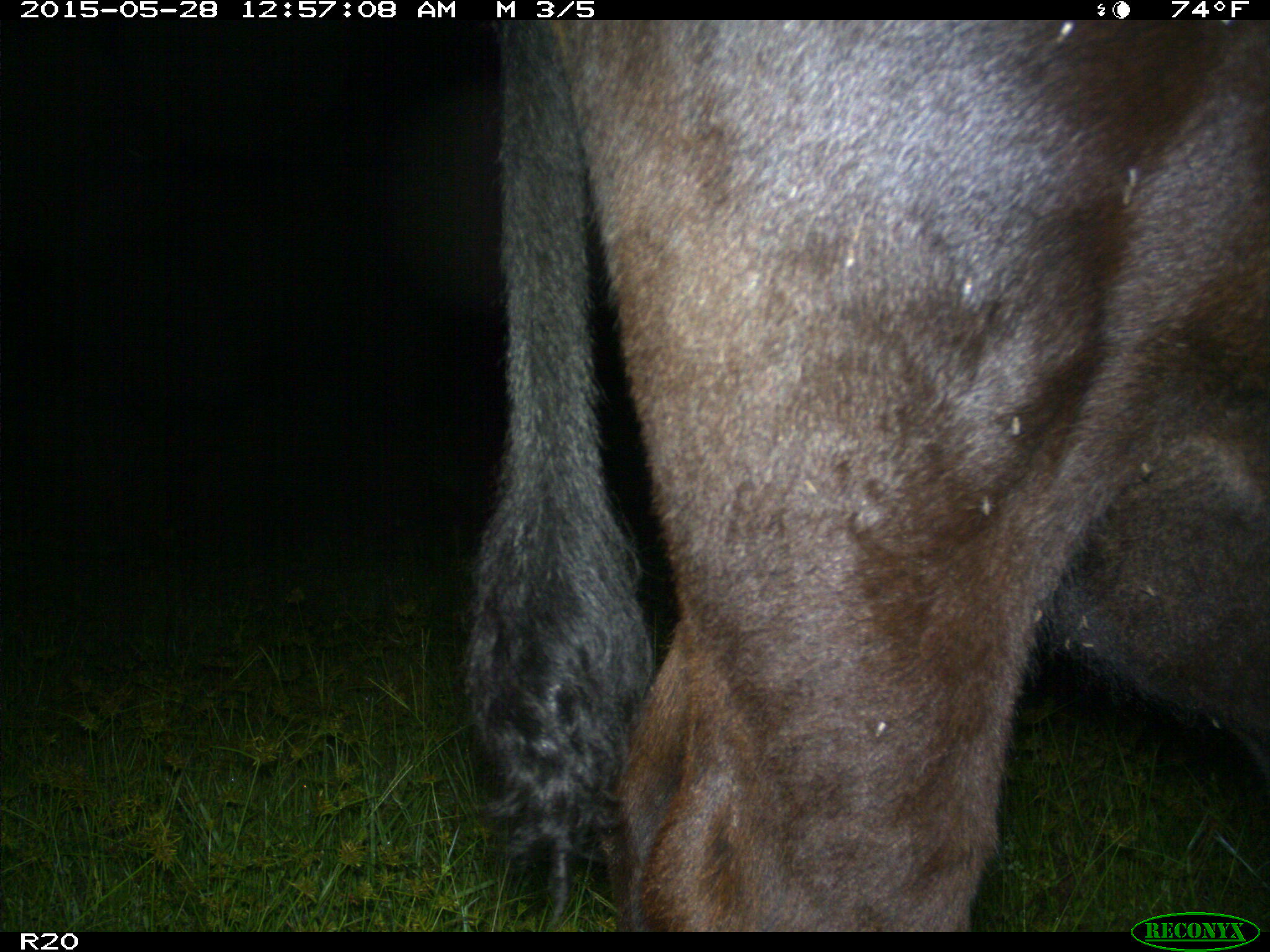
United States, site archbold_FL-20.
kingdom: Animalia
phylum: Chordata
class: Mammalia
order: Artiodactyla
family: Bovidae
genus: Bos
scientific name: Bos taurus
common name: domestic cow